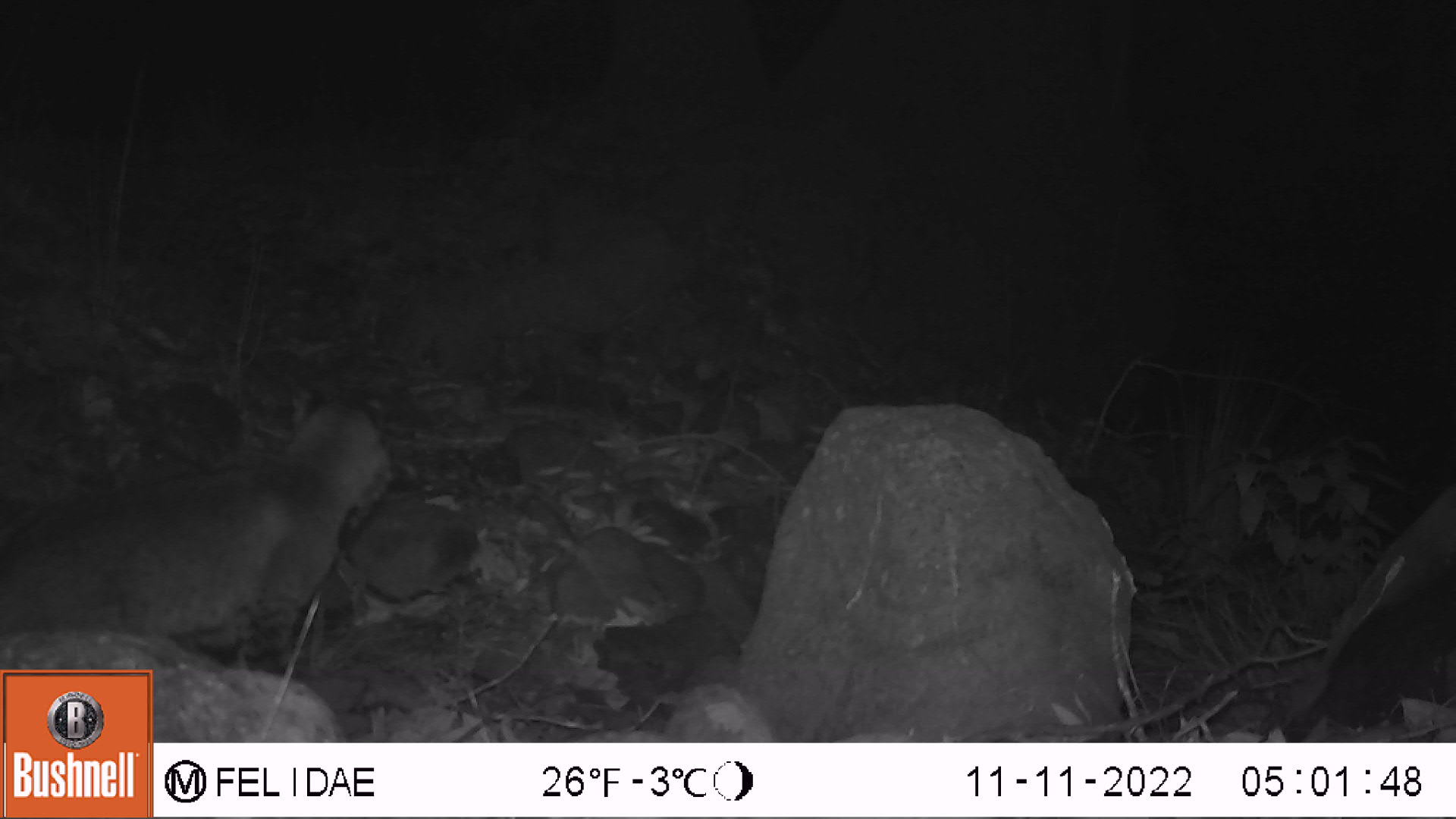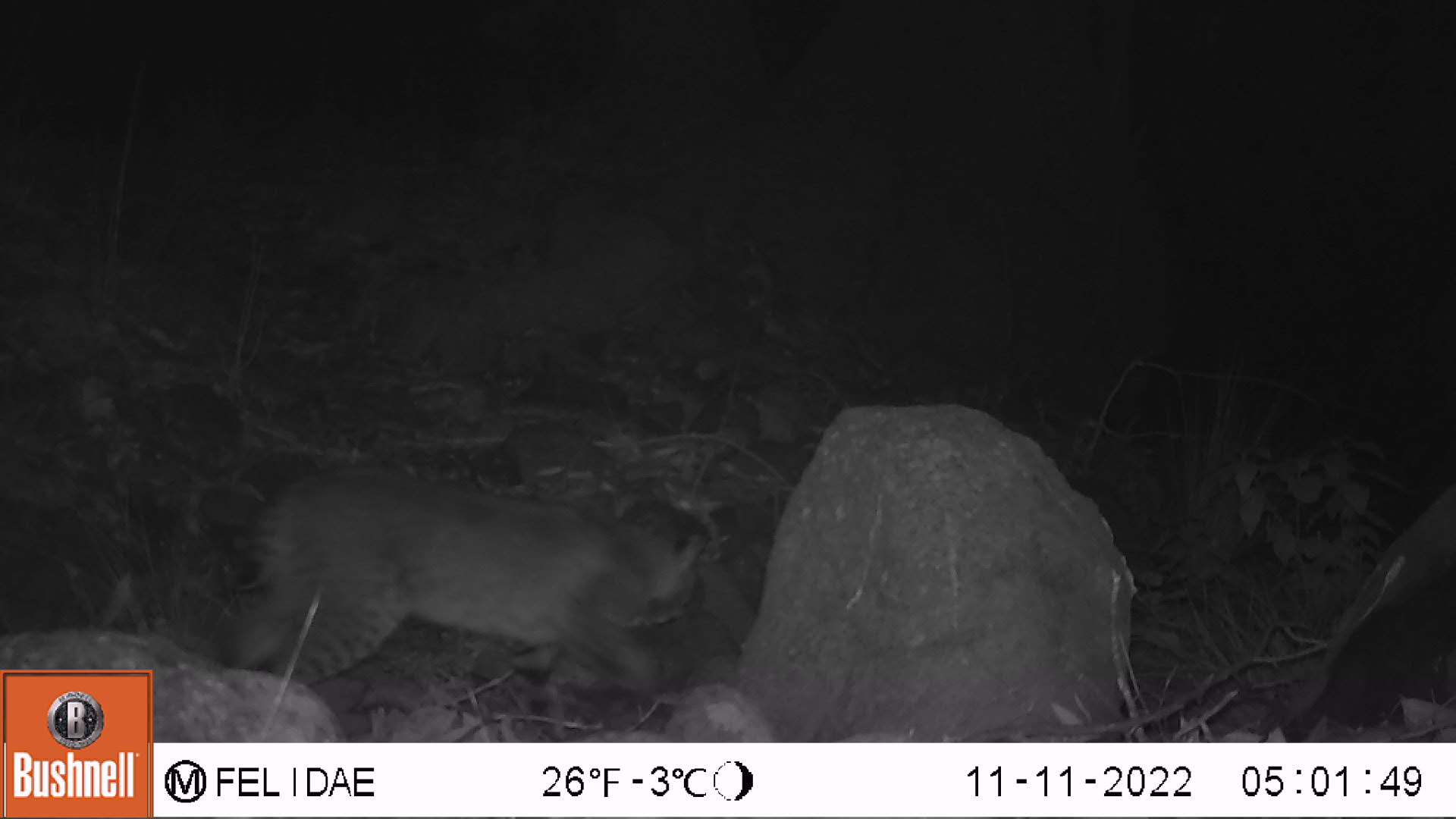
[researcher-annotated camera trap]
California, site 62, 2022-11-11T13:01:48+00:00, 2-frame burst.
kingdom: Animalia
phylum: Chordata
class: Mammalia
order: Carnivora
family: Felidae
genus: Lynx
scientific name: Lynx rufus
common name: bobcat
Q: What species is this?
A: Bobcat (Lynx rufus).